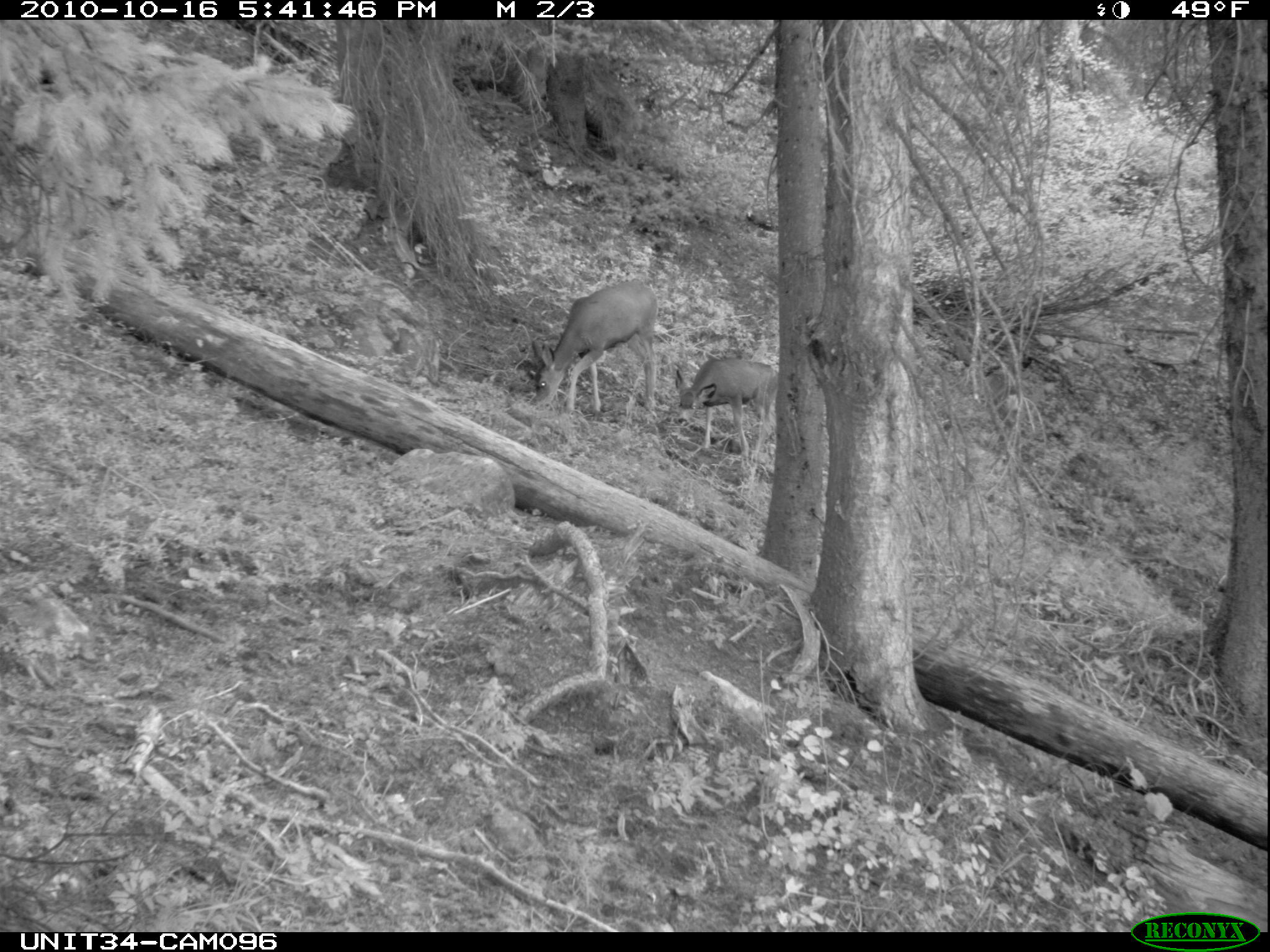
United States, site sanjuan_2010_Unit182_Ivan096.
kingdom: Animalia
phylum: Chordata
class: Mammalia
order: Artiodactyla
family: Cervidae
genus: Odocoileus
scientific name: Odocoileus hemionus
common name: mule deer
Odocoileus hemionus (mule deer).